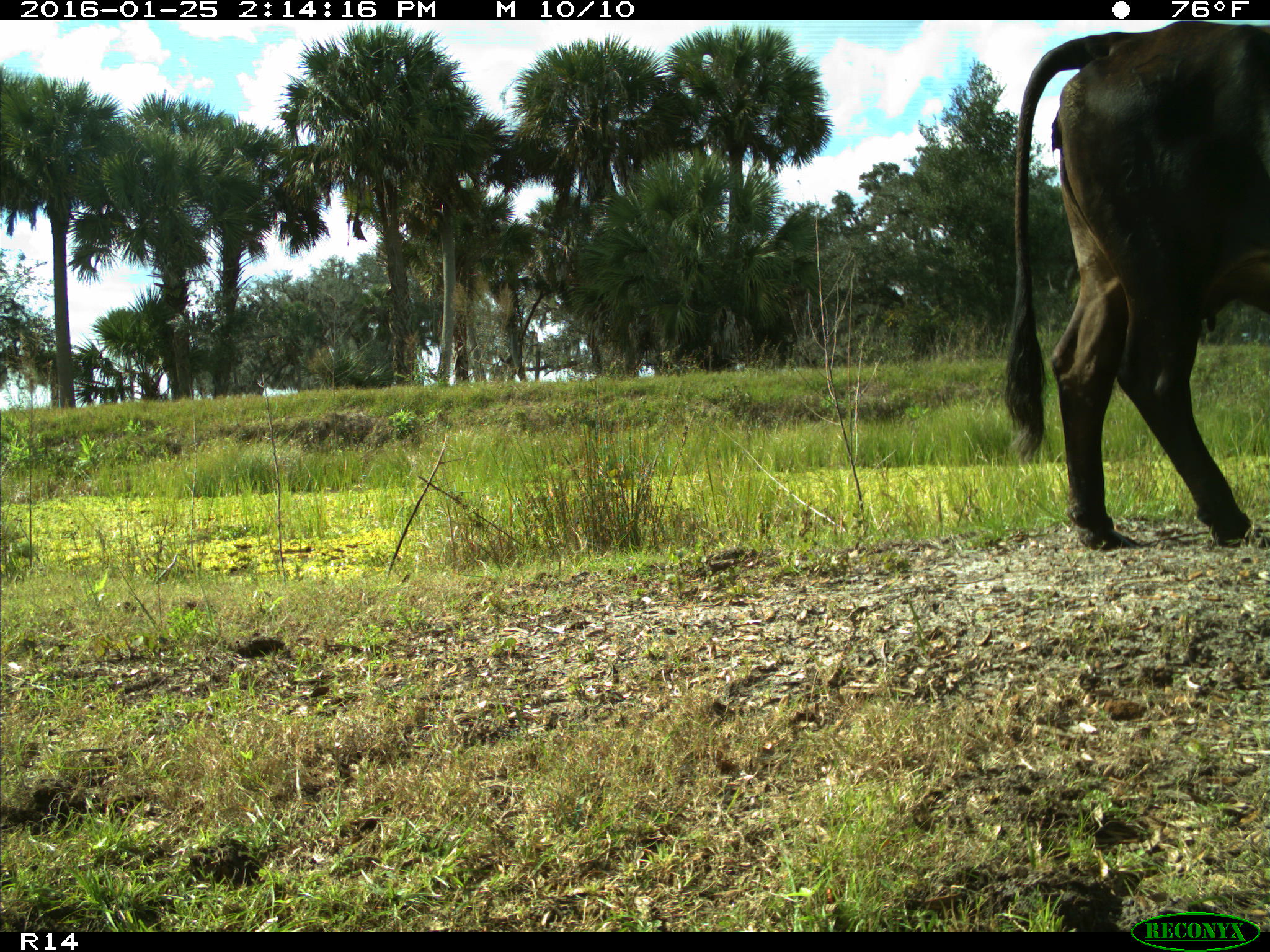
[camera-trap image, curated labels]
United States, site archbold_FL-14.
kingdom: Animalia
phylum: Chordata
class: Mammalia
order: Artiodactyla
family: Bovidae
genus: Bos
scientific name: Bos taurus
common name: domestic cow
Bos taurus (domestic cow).